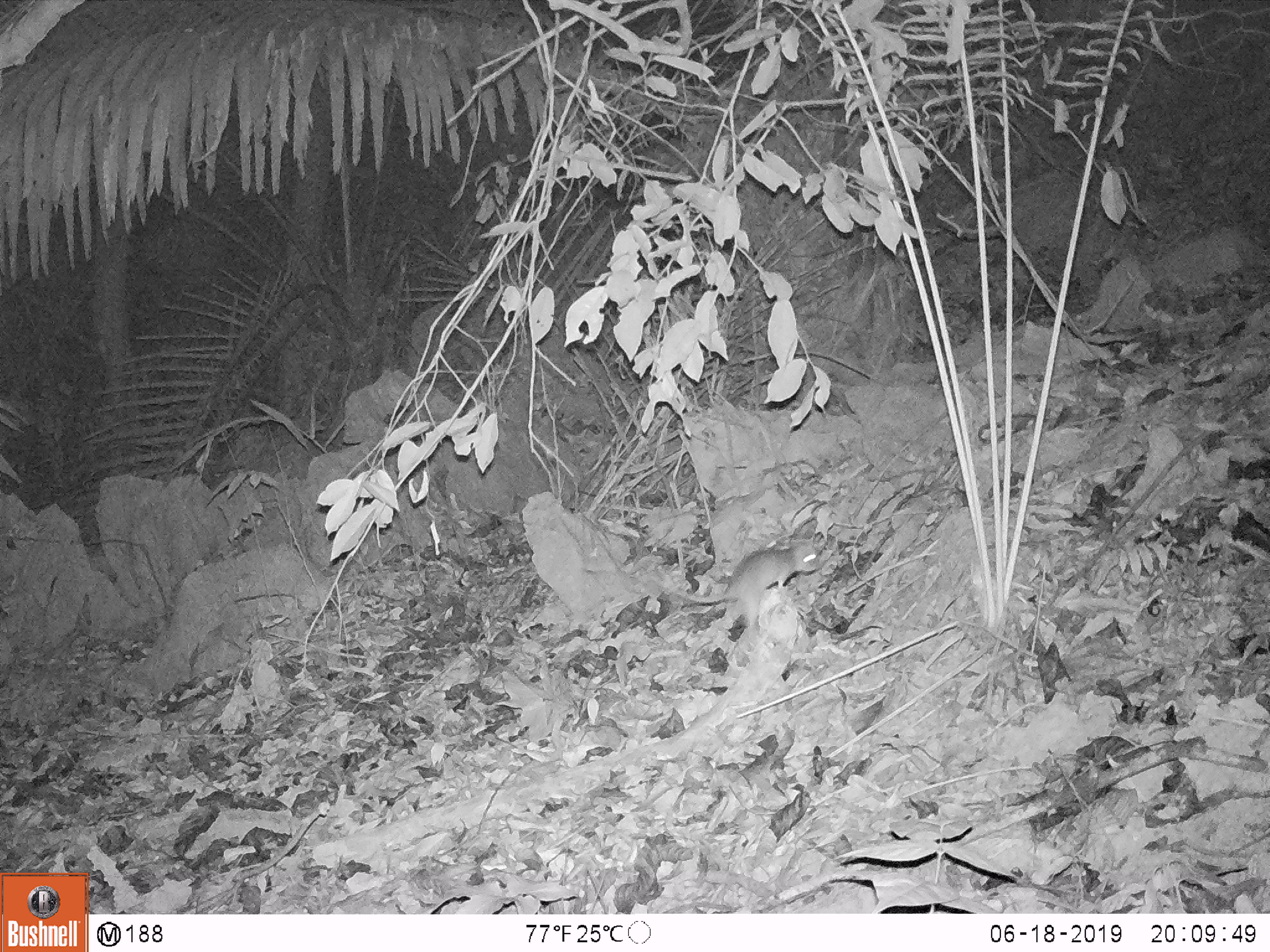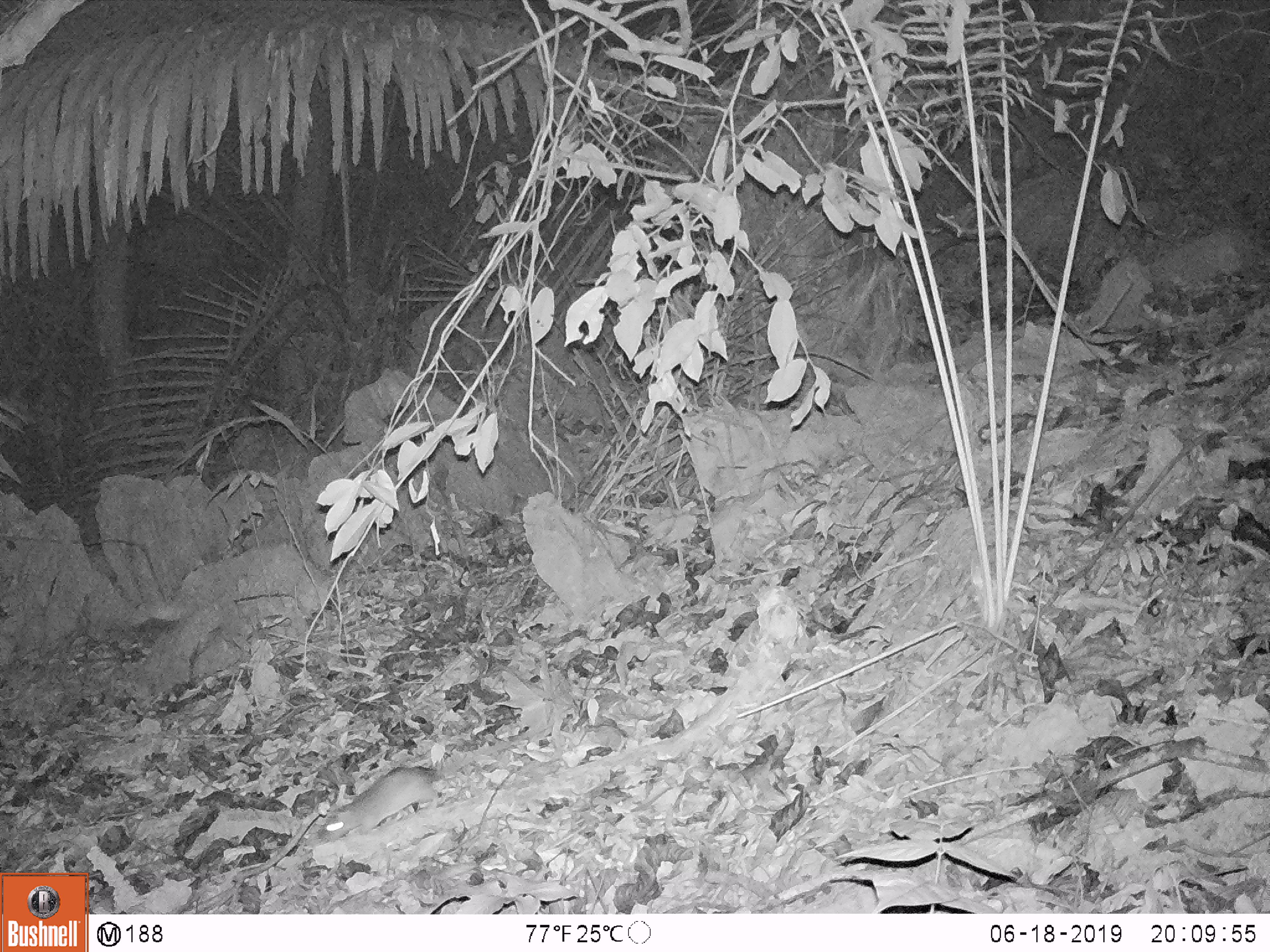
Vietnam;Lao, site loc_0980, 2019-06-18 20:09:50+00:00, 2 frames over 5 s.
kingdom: Animalia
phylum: Chordata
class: Mammalia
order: Rodentia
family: Muridae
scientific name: Muridae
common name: old-world mice and rats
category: unidentified murid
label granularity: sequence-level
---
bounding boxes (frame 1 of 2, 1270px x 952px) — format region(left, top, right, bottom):
unidentified murid: region(649, 541, 818, 630)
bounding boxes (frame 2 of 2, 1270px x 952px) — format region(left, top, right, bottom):
unidentified murid: region(316, 720, 551, 844)